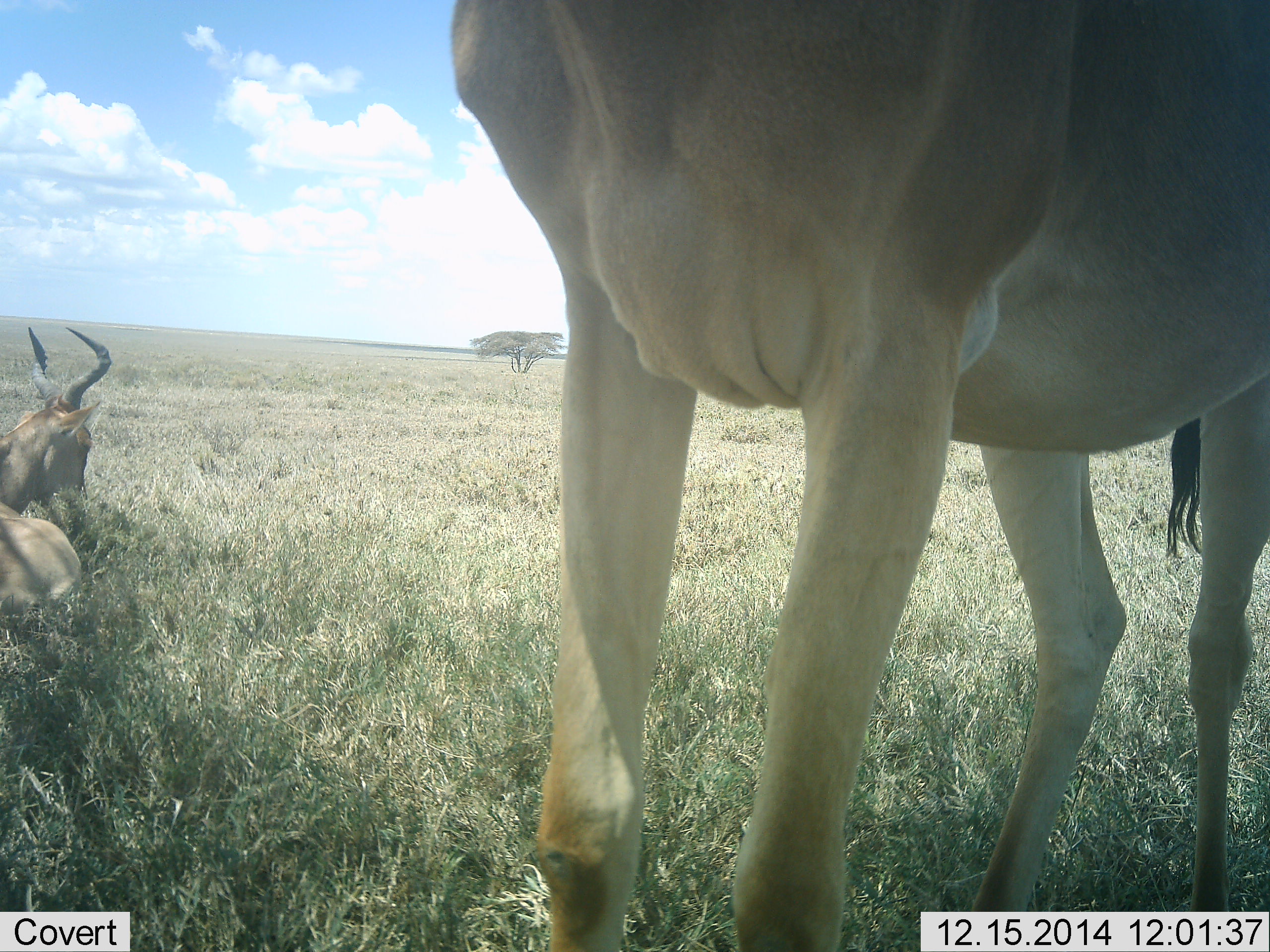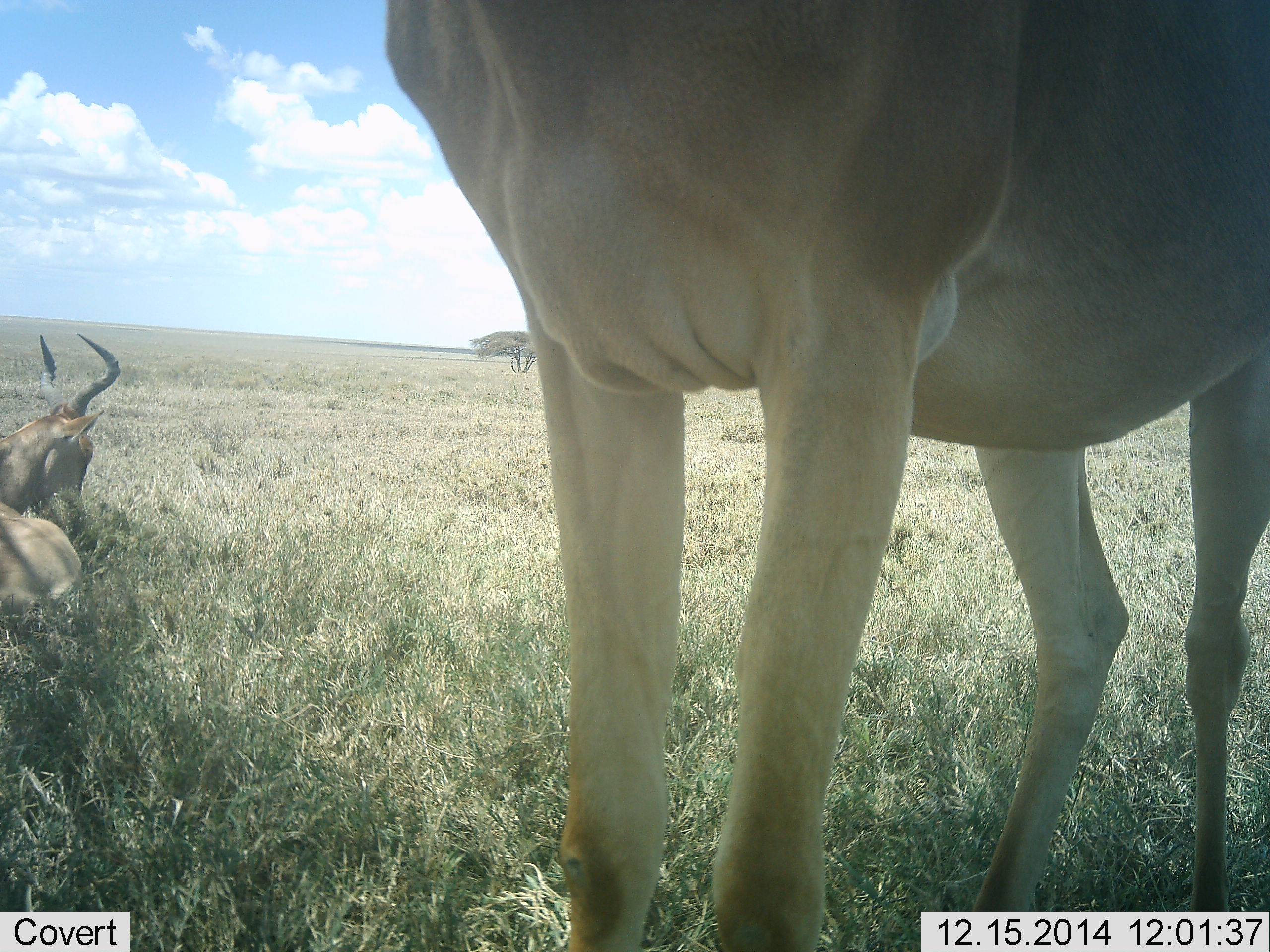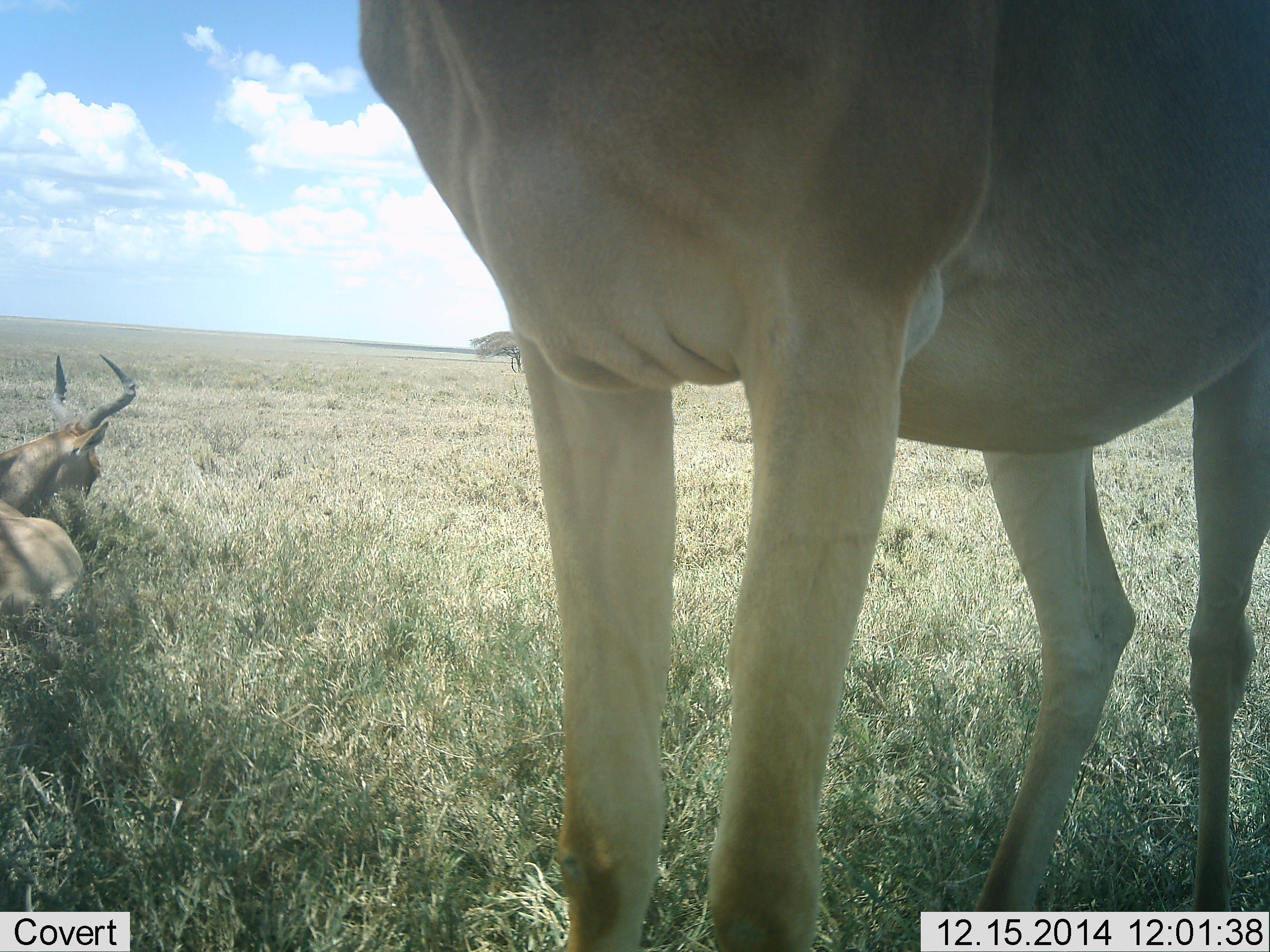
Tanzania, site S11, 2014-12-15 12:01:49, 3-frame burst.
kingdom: Animalia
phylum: Chordata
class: Mammalia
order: Artiodactyla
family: Bovidae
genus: Alcelaphus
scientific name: Alcelaphus buselaphus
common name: hartebeest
Hartebeest (Alcelaphus buselaphus), count 2. Behavior (volunteer vote fractions): standing 100%, resting 100%, moving 0%, interacting 0%. Young present (vote fraction): 0%. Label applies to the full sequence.